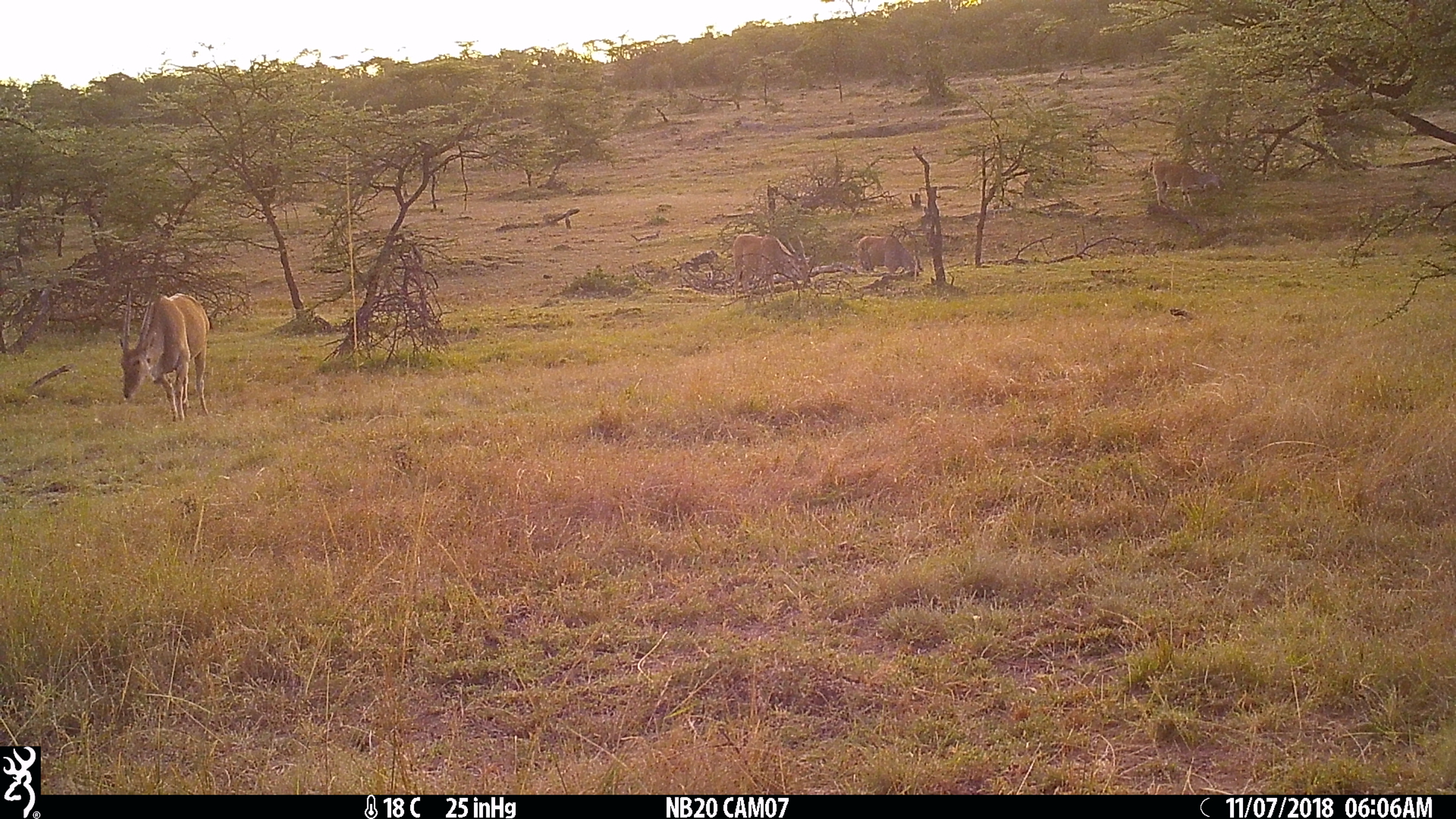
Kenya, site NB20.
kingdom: Animalia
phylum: Chordata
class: Mammalia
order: Artiodactyla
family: Bovidae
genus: Tragelaphus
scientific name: Tragelaphus oryx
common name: eland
Eland (Tragelaphus oryx).